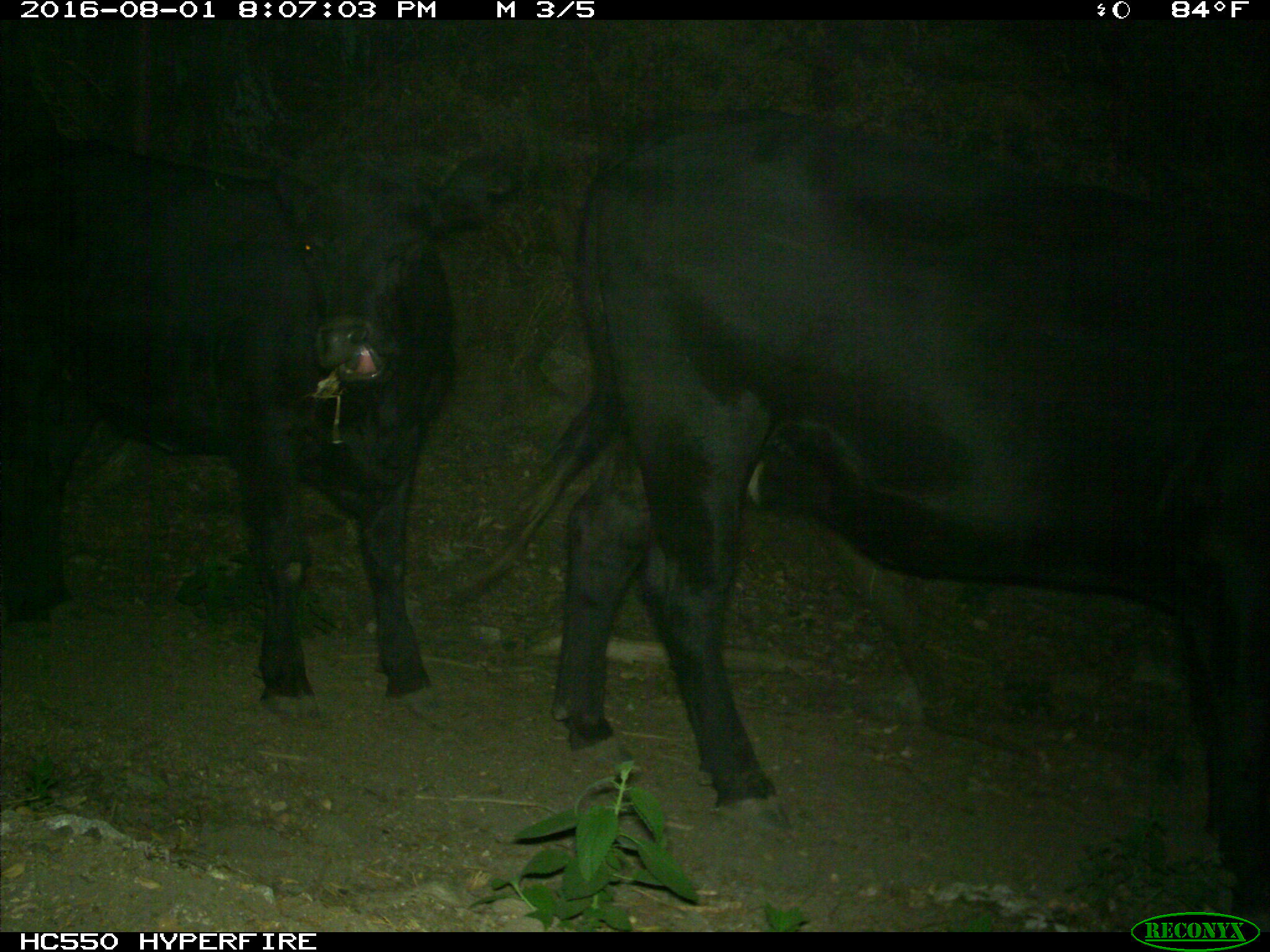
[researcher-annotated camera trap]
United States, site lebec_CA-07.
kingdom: Animalia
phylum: Chordata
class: Mammalia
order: Artiodactyla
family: Bovidae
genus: Bos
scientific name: Bos taurus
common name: domestic cow